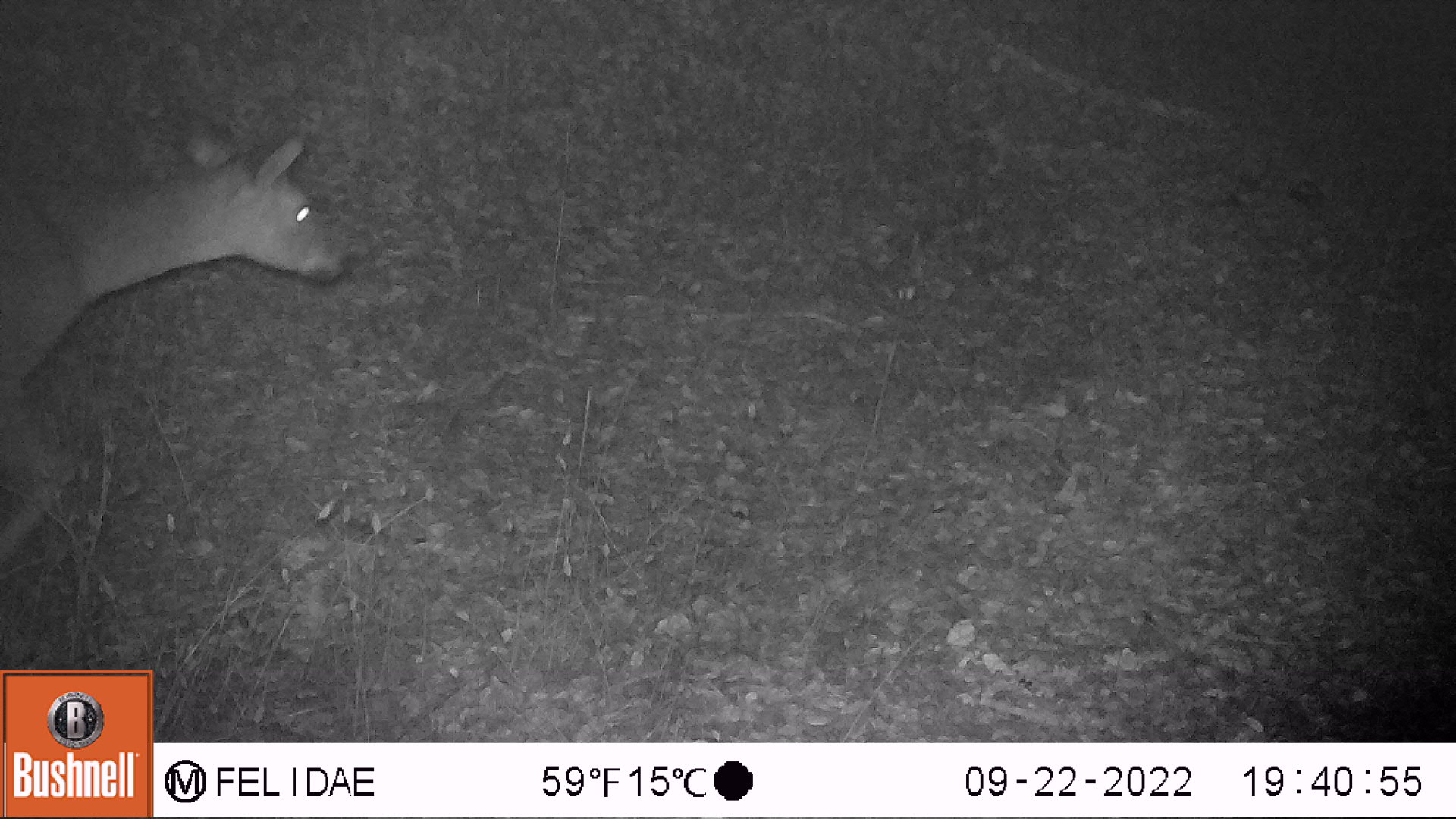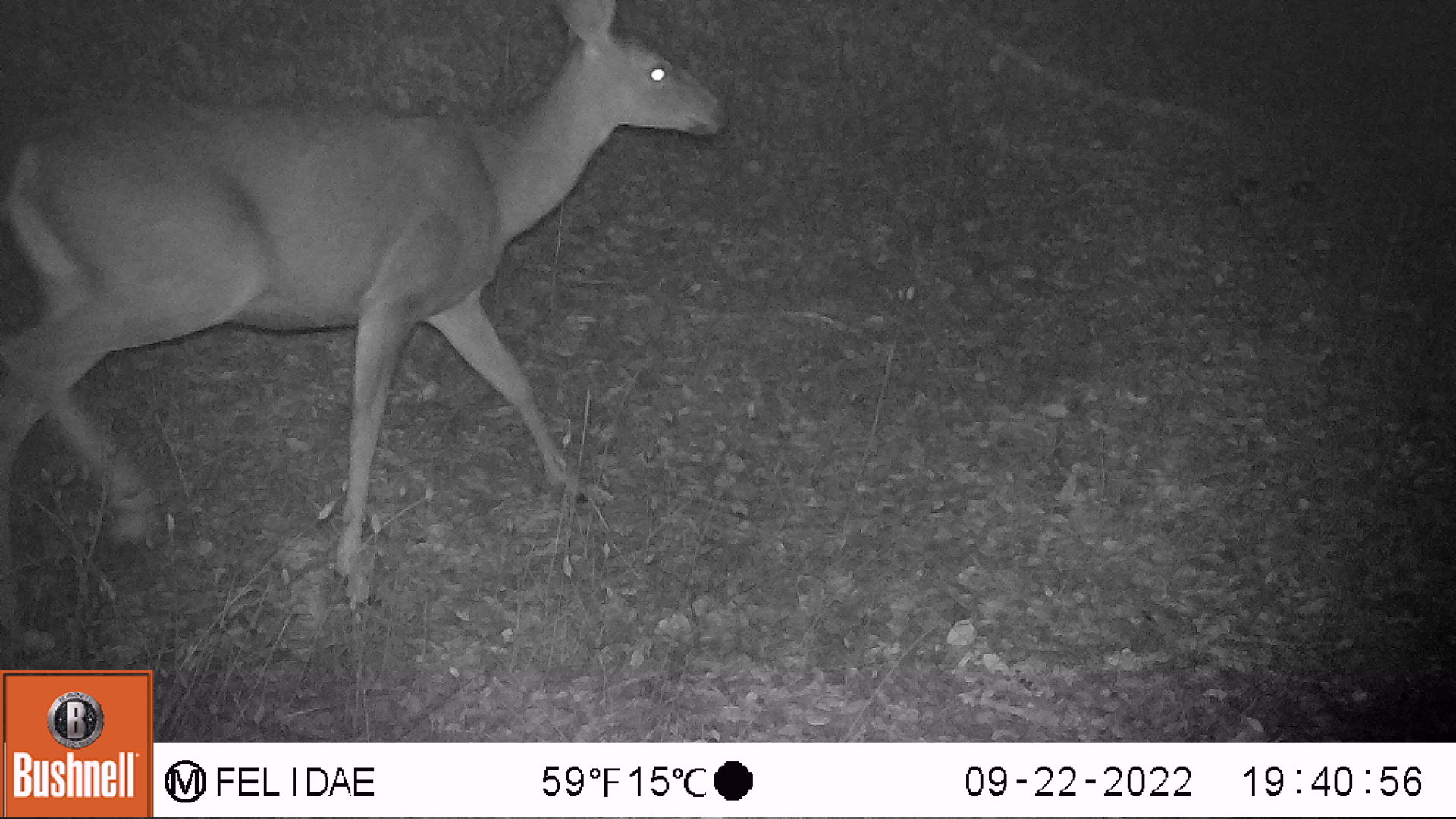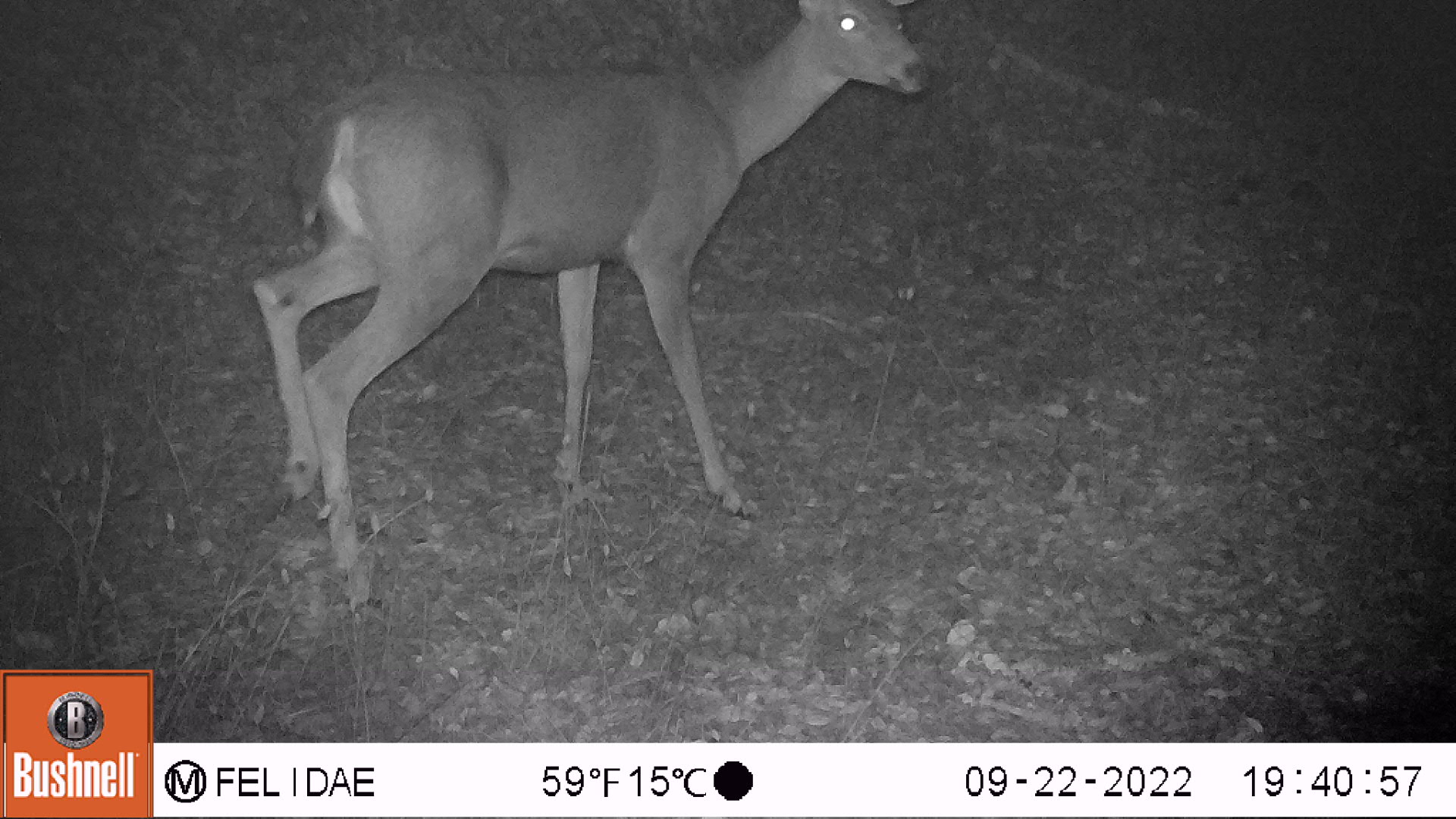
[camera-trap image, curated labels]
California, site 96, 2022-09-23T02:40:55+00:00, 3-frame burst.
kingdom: Animalia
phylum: Chordata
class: Mammalia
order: Artiodactyla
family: Cervidae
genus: Odocoileus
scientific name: Odocoileus hemionus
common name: mule deer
Mule deer (Odocoileus hemionus).